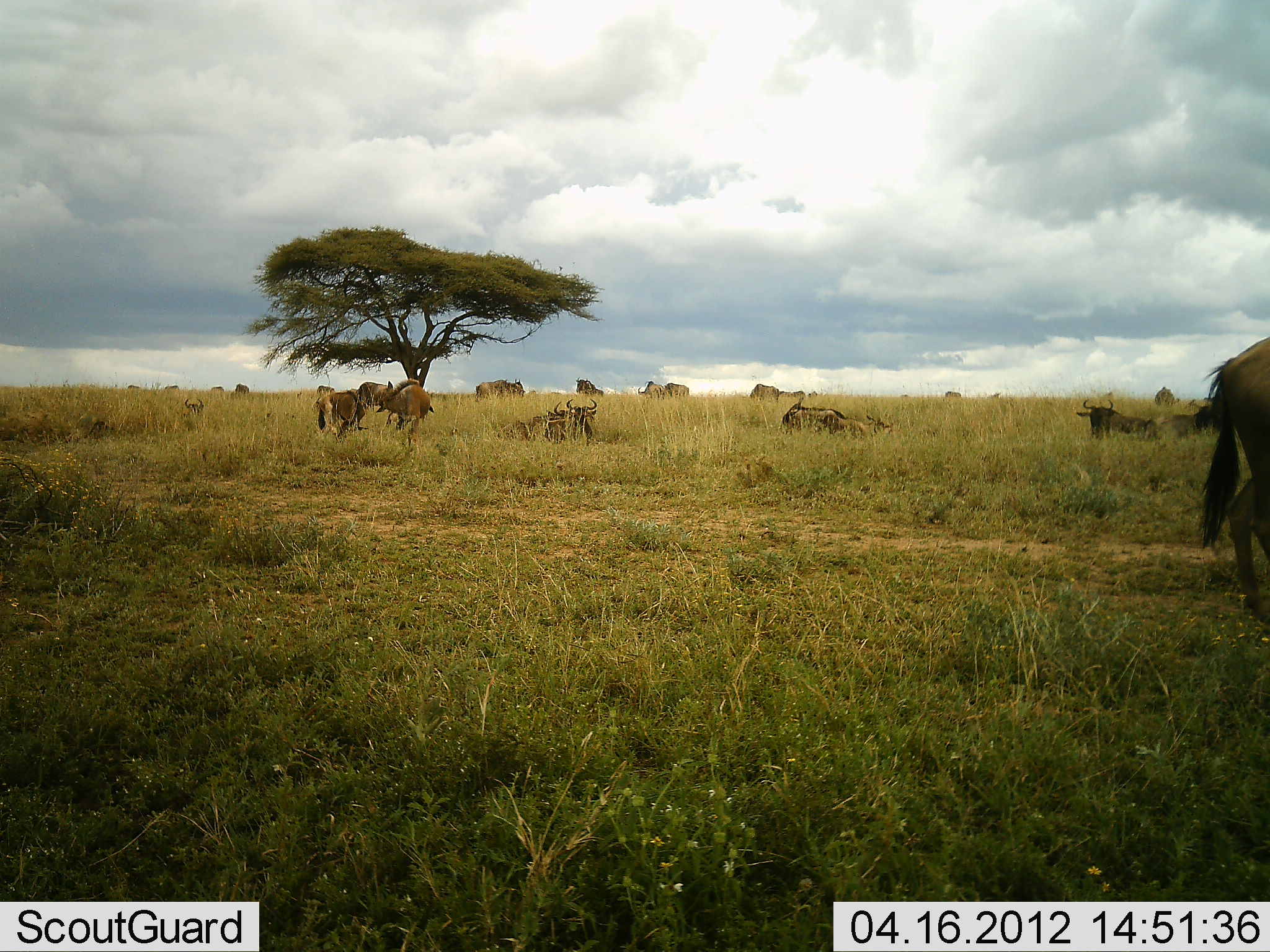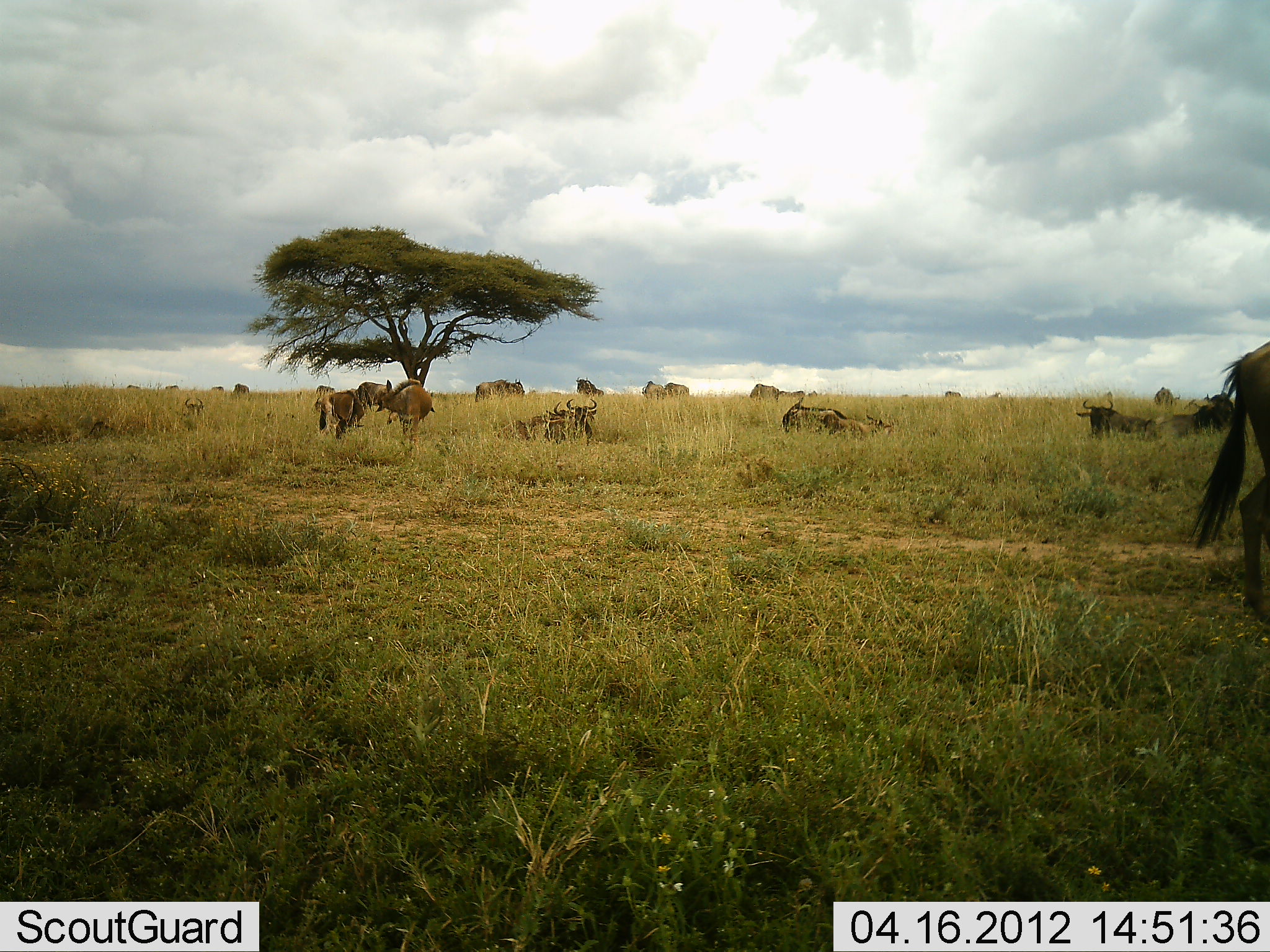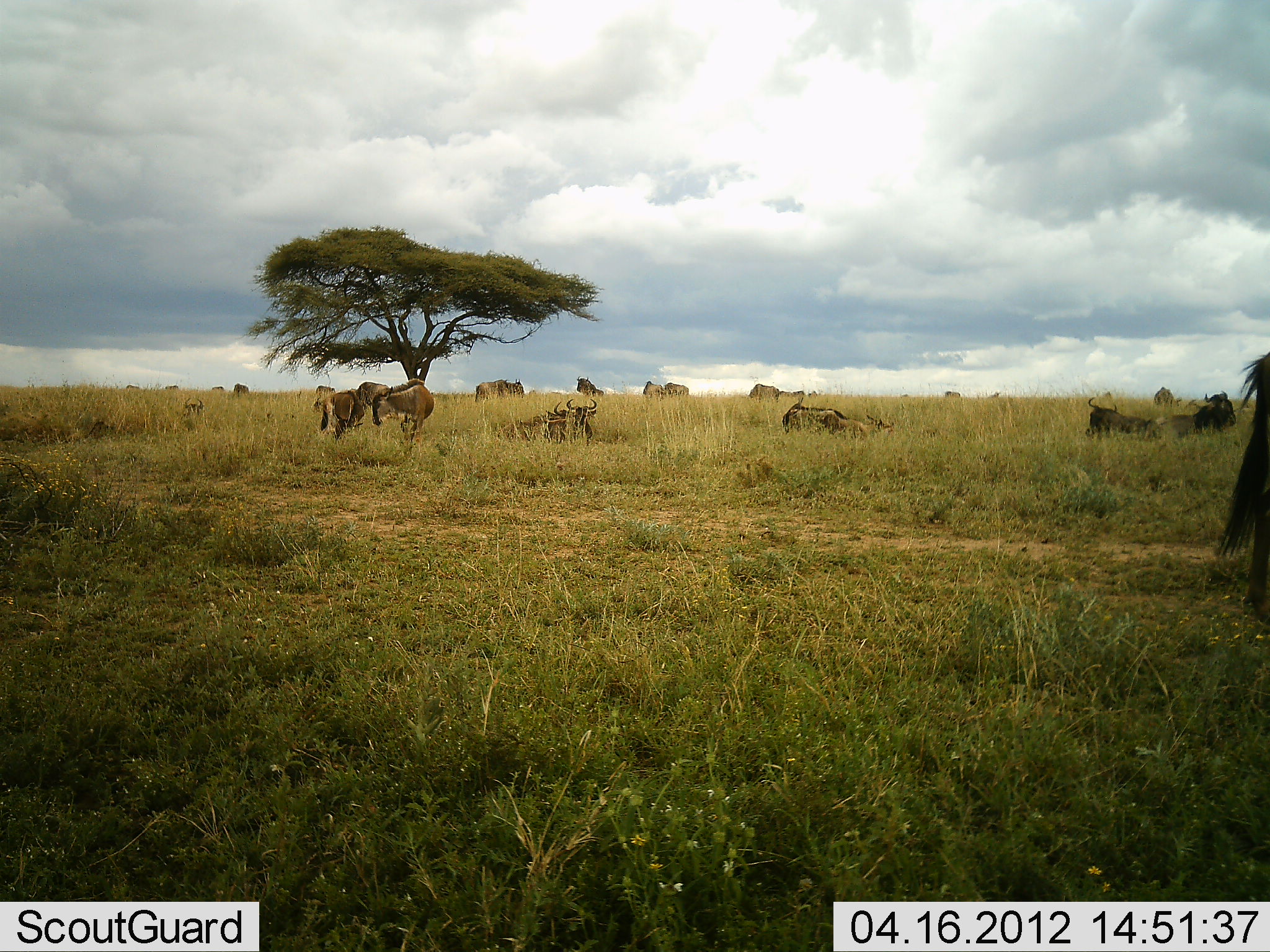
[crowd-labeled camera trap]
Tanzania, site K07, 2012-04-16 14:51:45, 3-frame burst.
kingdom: Animalia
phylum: Chordata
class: Mammalia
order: Artiodactyla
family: Bovidae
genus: Connochaetes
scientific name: Connochaetes taurinus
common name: blue wildebeest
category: wildebeest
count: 11-50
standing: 93%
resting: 86%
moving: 14%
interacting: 7%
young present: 21%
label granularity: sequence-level